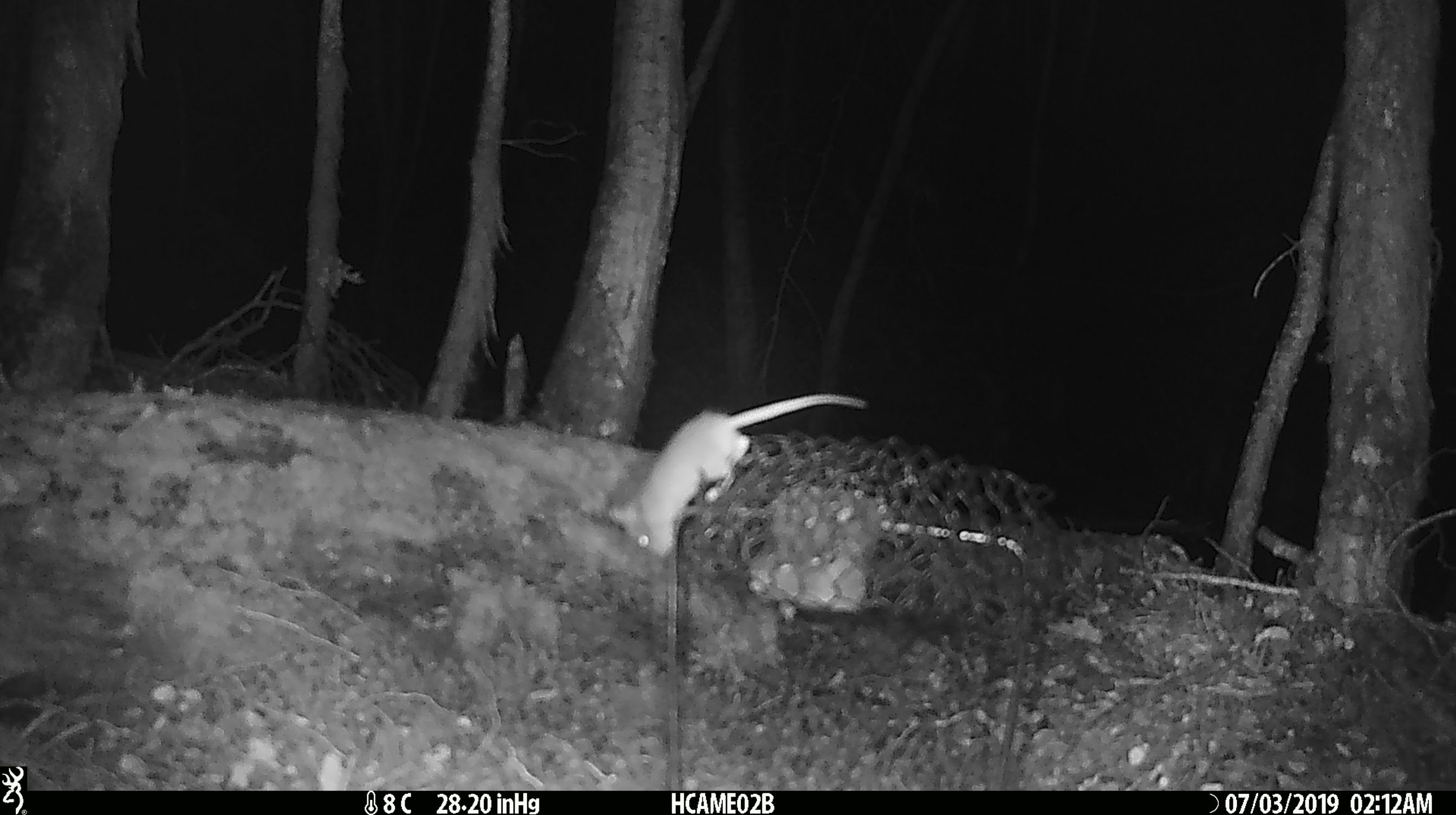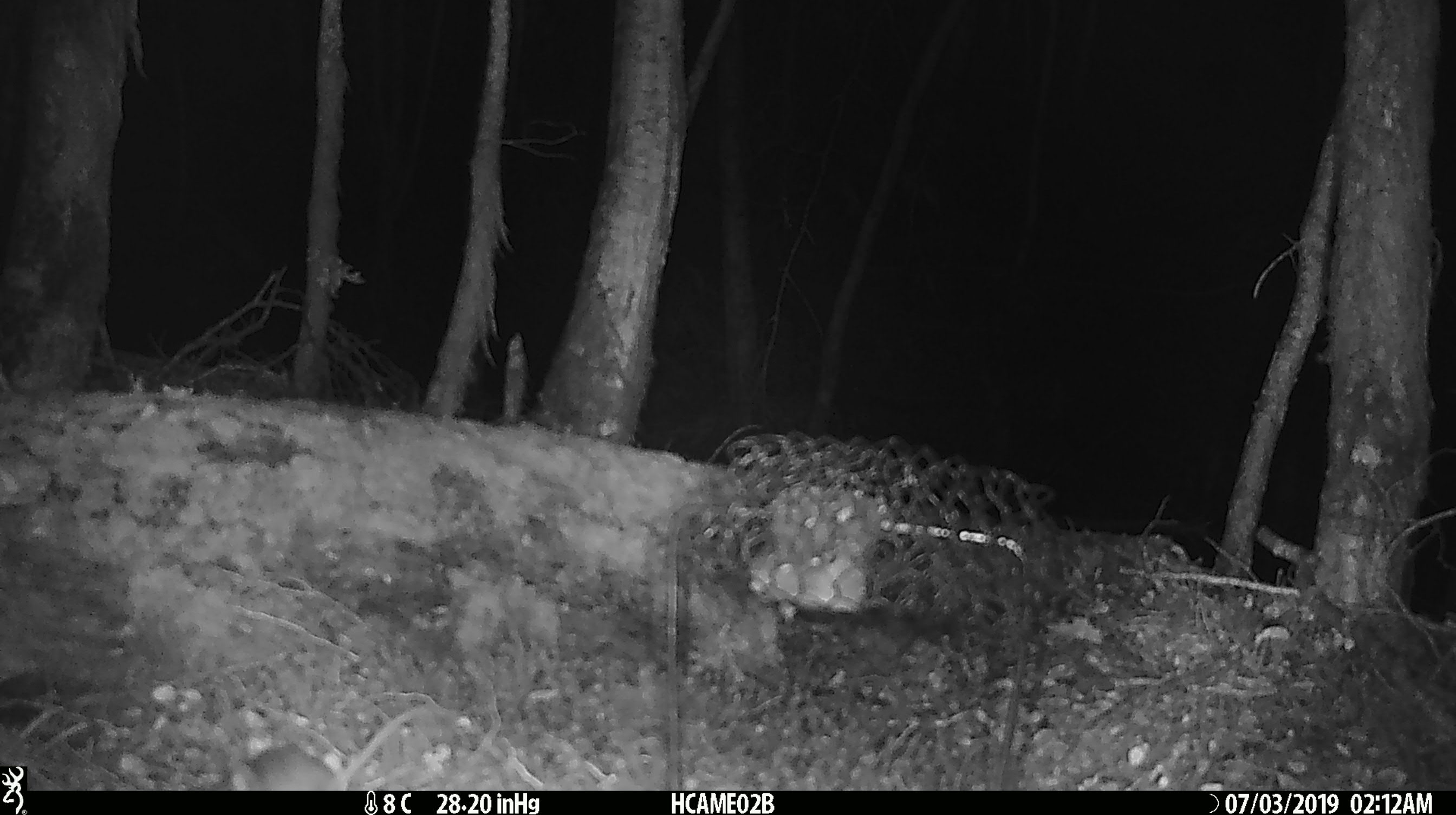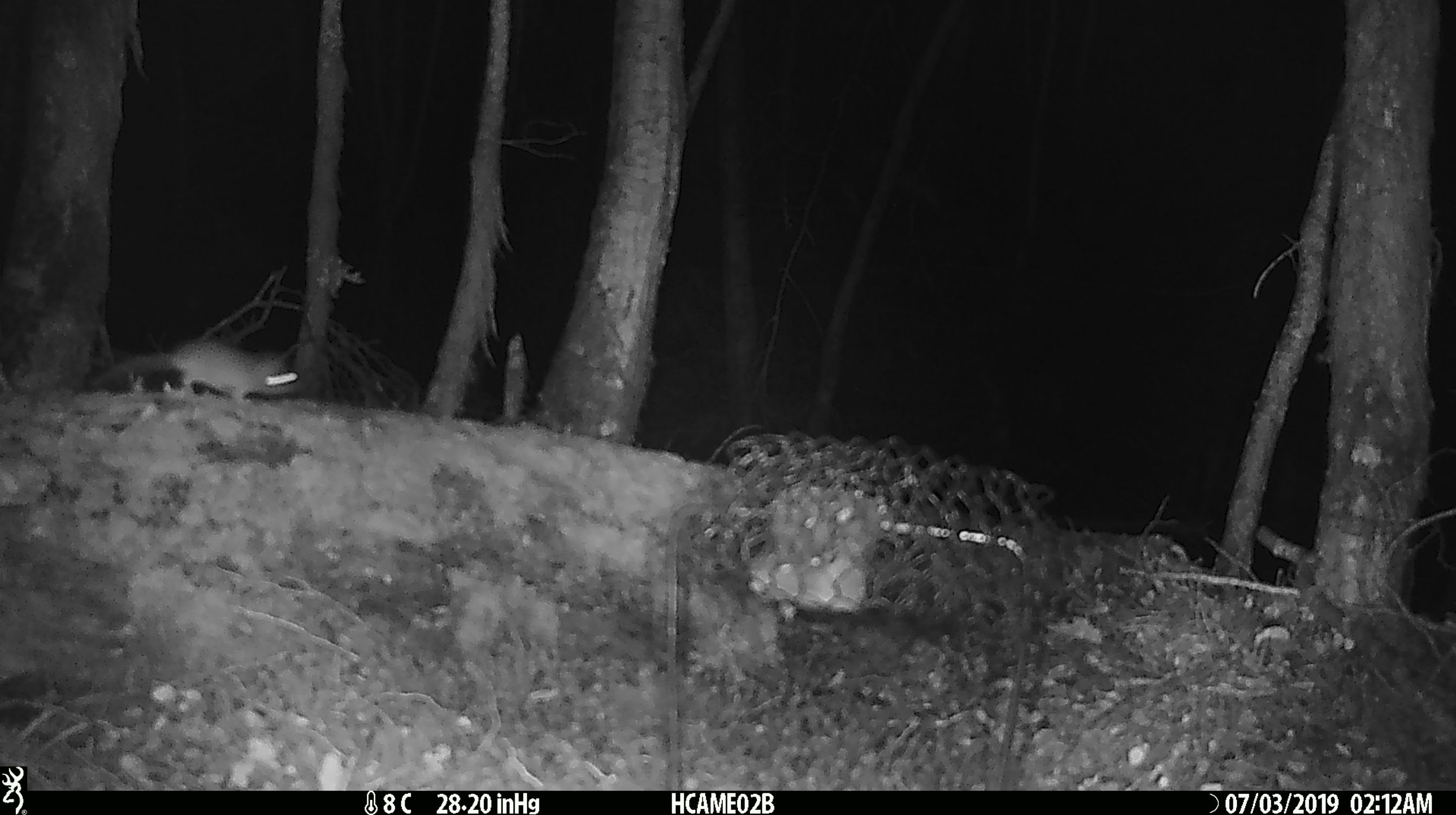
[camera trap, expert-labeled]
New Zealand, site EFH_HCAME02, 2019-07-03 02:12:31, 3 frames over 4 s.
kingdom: Animalia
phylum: Chordata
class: Mammalia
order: Rodentia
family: Muridae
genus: Mus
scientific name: Mus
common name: mouse